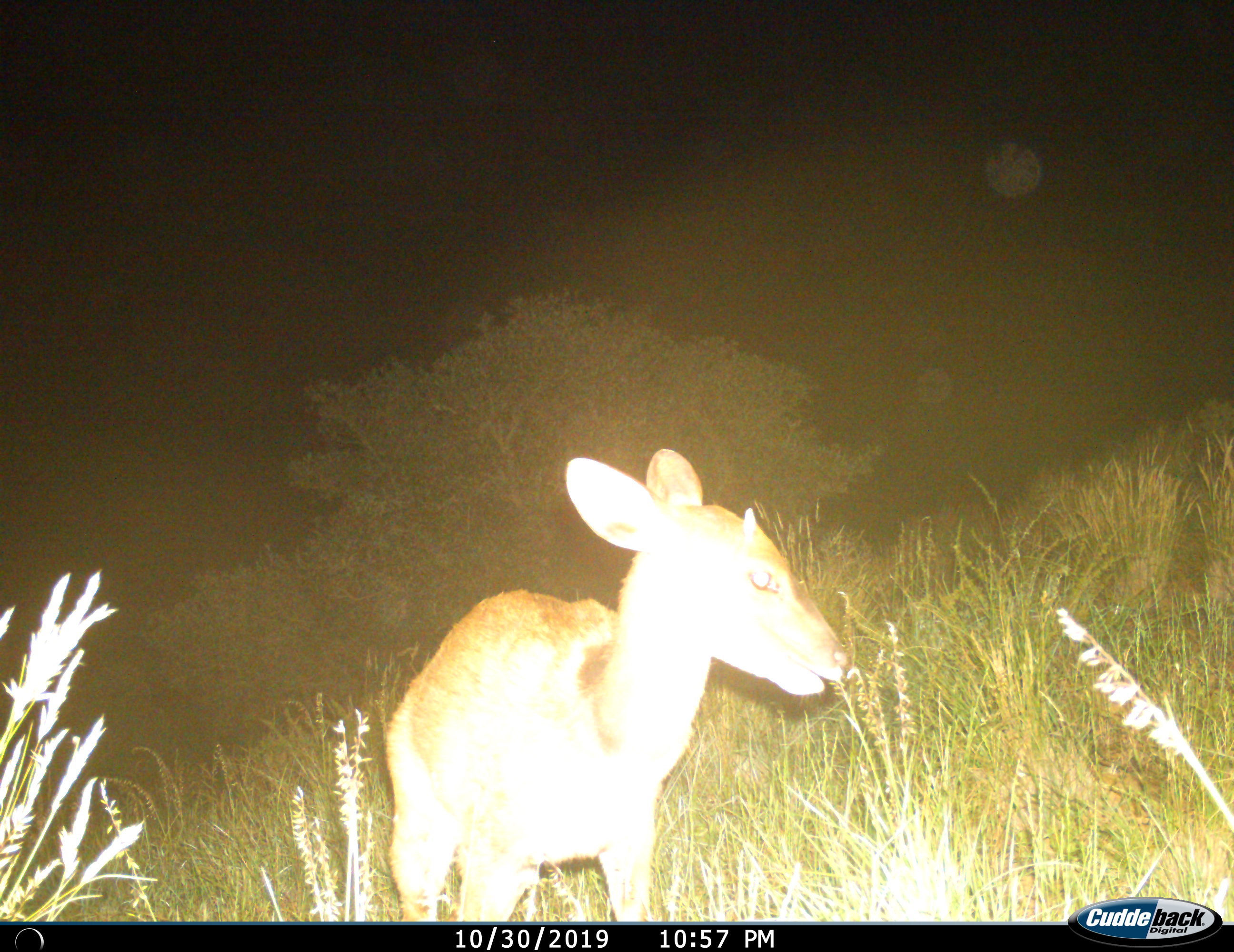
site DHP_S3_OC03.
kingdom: Animalia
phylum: Chordata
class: Mammalia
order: Artiodactyla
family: Bovidae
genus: Raphicerus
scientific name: Raphicerus campestris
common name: steenbok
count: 1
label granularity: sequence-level